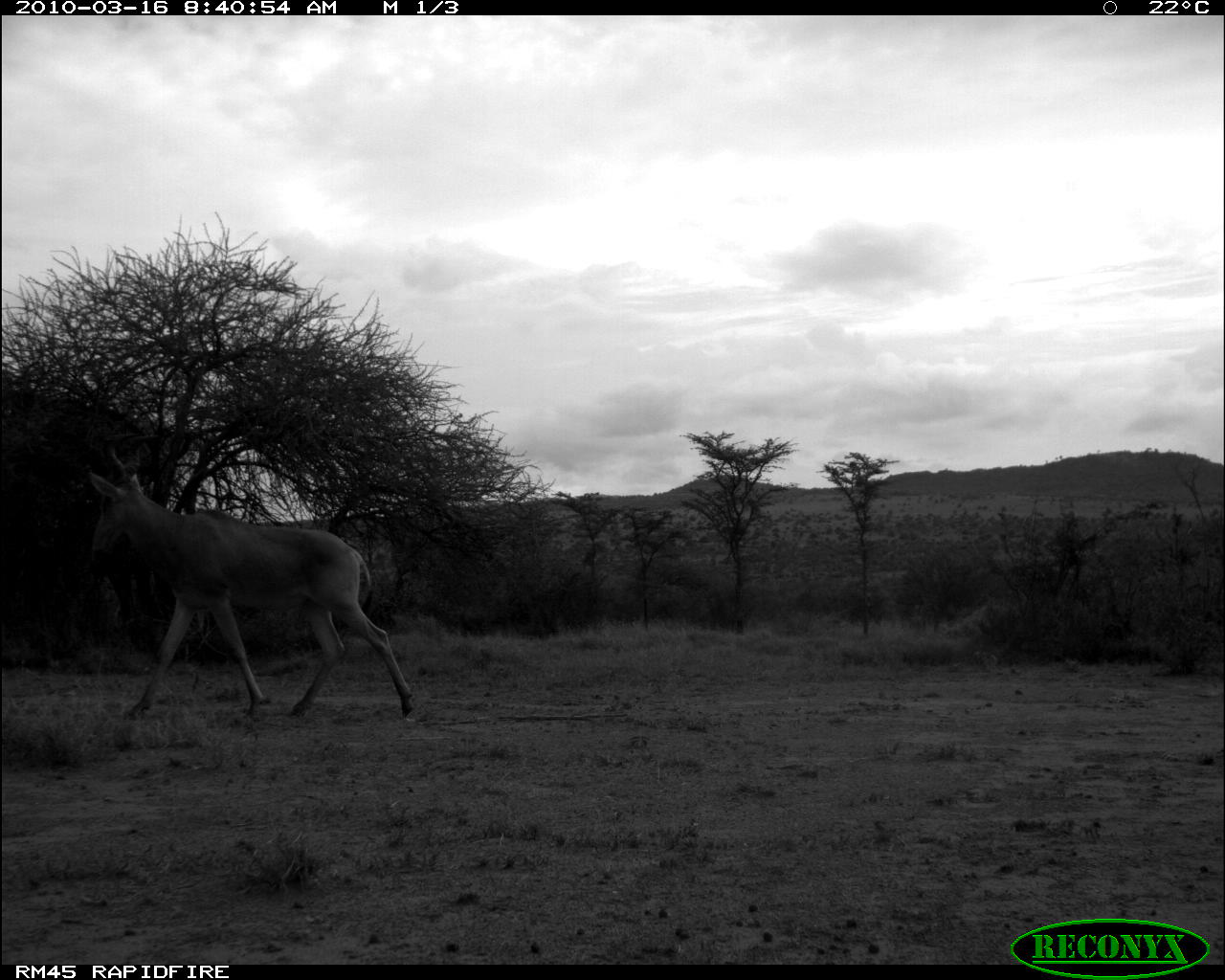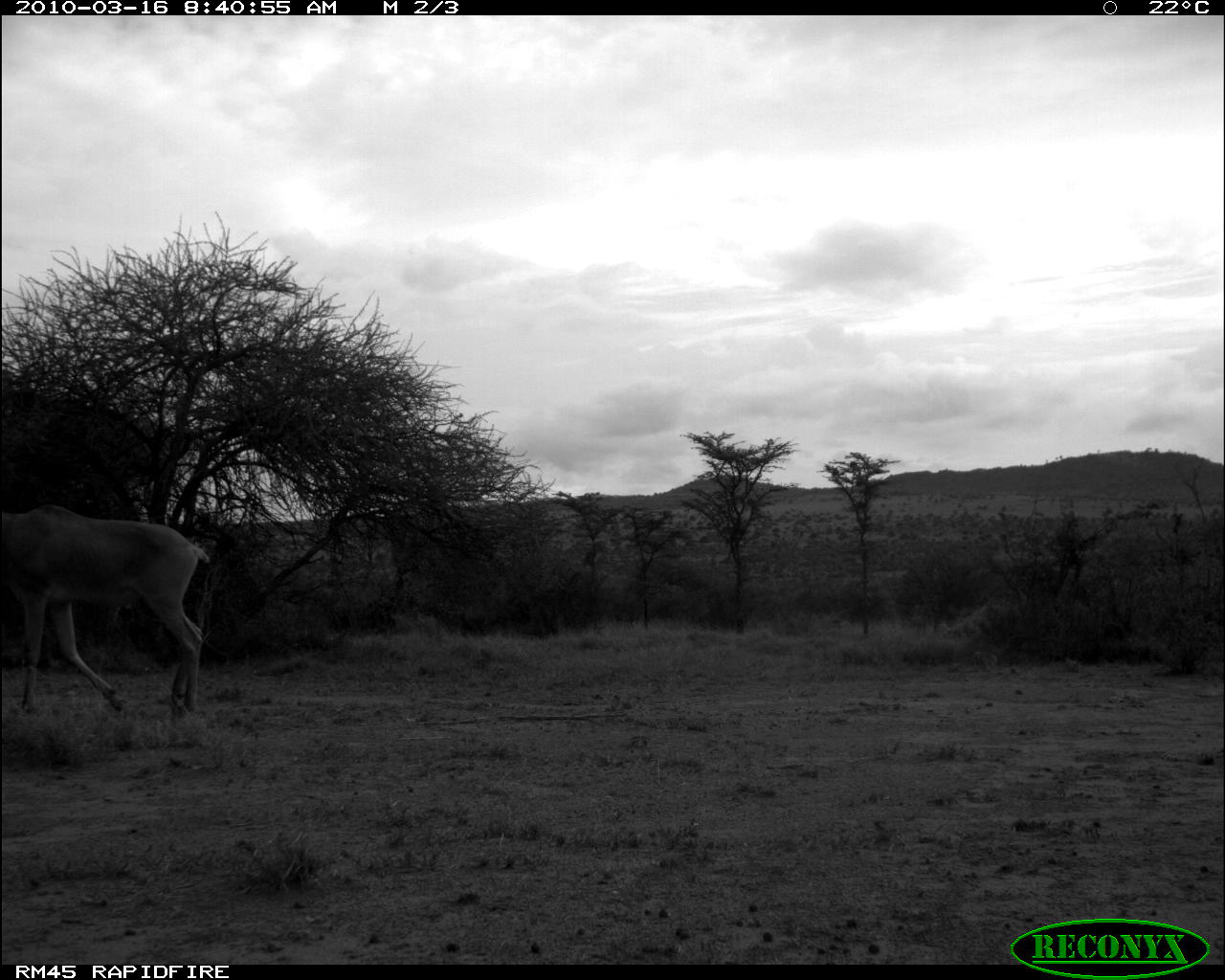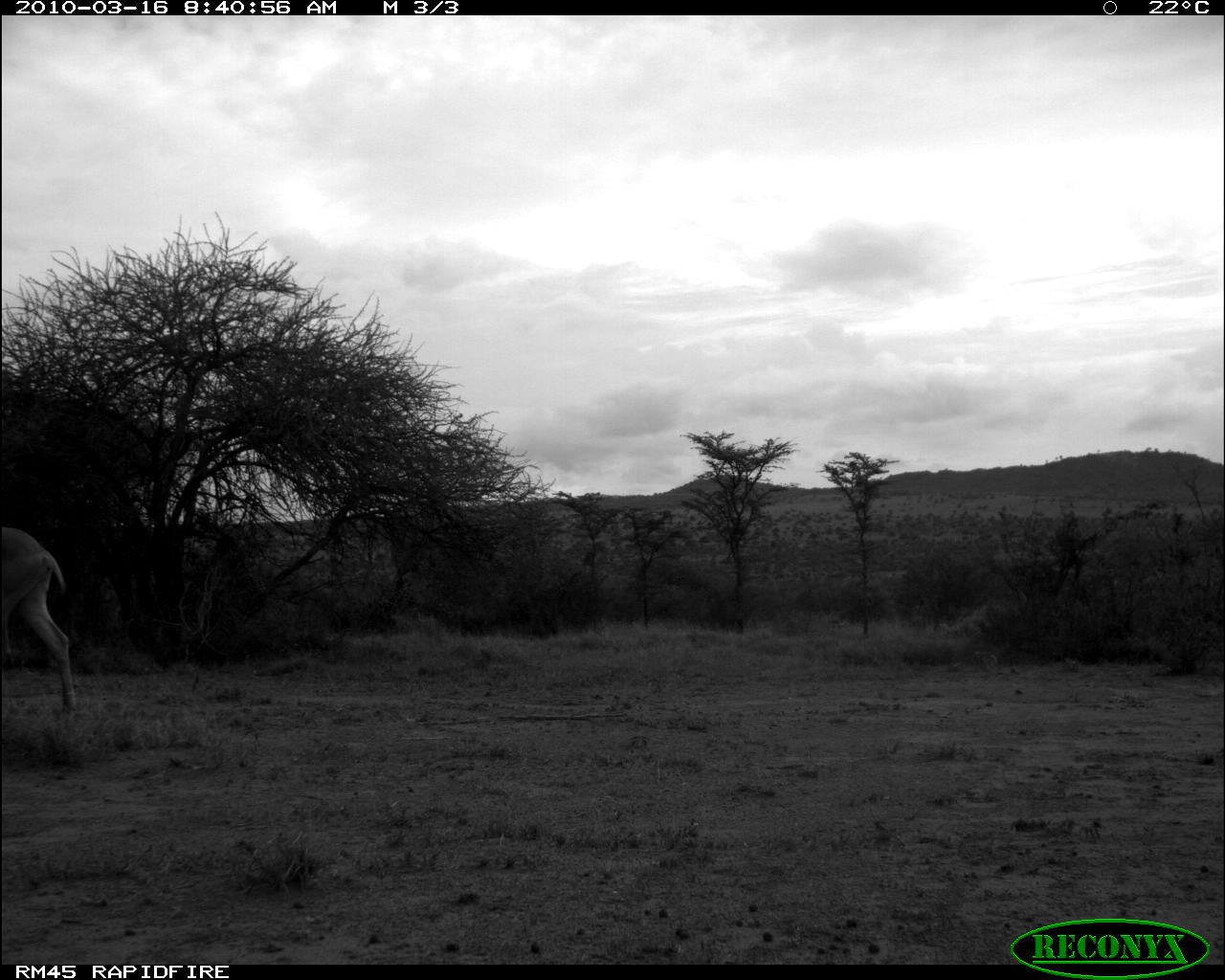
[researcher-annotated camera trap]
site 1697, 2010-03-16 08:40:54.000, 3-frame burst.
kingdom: Animalia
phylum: Chordata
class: Mammalia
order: Artiodactyla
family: Bovidae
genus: Alcelaphus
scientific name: Alcelaphus buselaphus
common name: hartebeest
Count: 1.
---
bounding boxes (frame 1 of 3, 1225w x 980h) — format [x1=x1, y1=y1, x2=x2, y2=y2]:
alcelaphus buselaphus: [x1=85, y1=440, x2=417, y2=724]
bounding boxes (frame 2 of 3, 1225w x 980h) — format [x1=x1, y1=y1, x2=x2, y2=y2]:
alcelaphus buselaphus: [x1=1, y1=503, x2=213, y2=719]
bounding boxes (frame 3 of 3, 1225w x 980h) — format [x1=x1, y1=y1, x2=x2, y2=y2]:
alcelaphus buselaphus: [x1=1, y1=526, x2=77, y2=716]